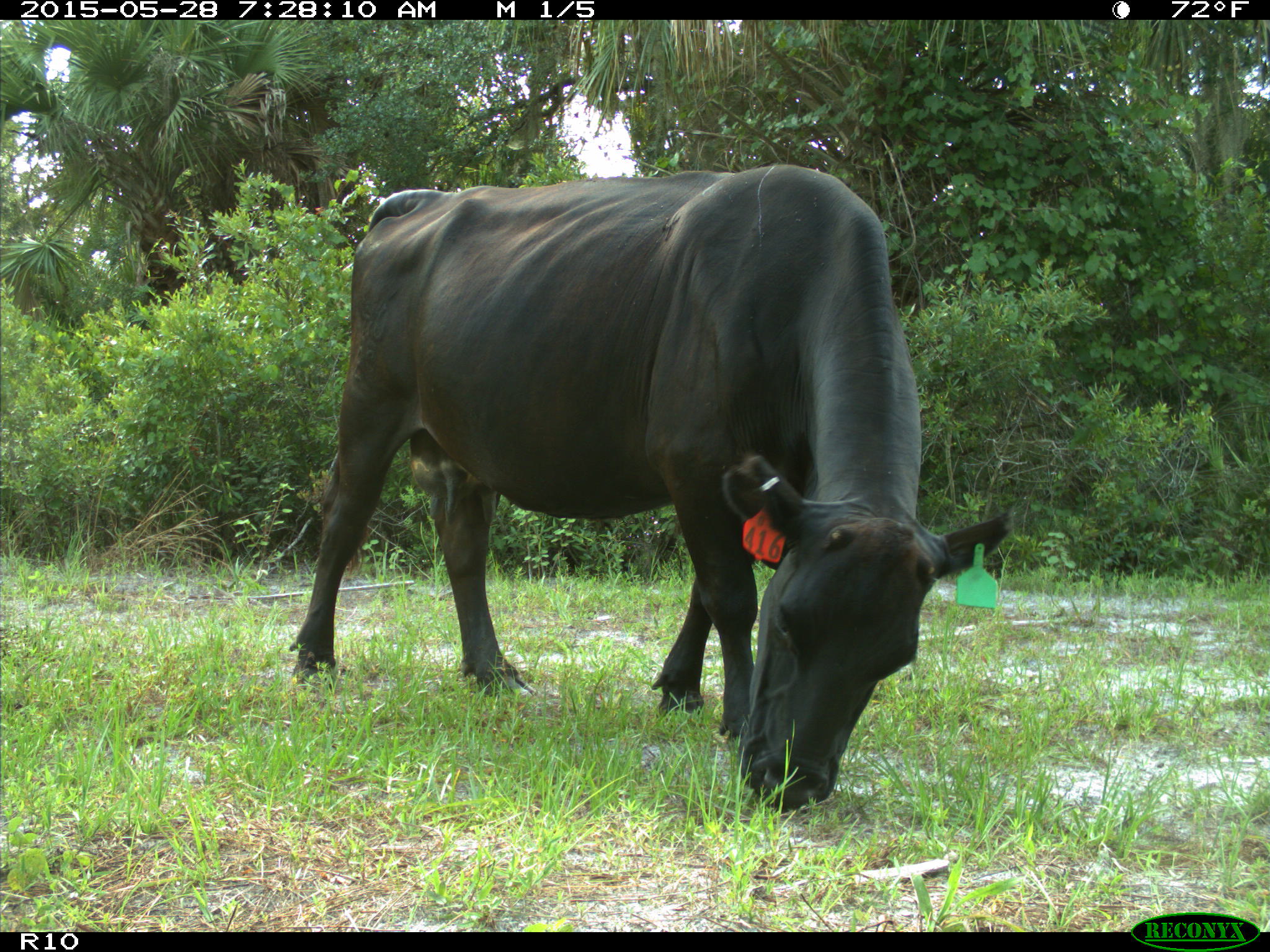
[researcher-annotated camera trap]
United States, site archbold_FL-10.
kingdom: Animalia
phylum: Chordata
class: Mammalia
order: Artiodactyla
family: Bovidae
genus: Bos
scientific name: Bos taurus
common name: domestic cow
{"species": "Bos taurus (domestic cow)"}